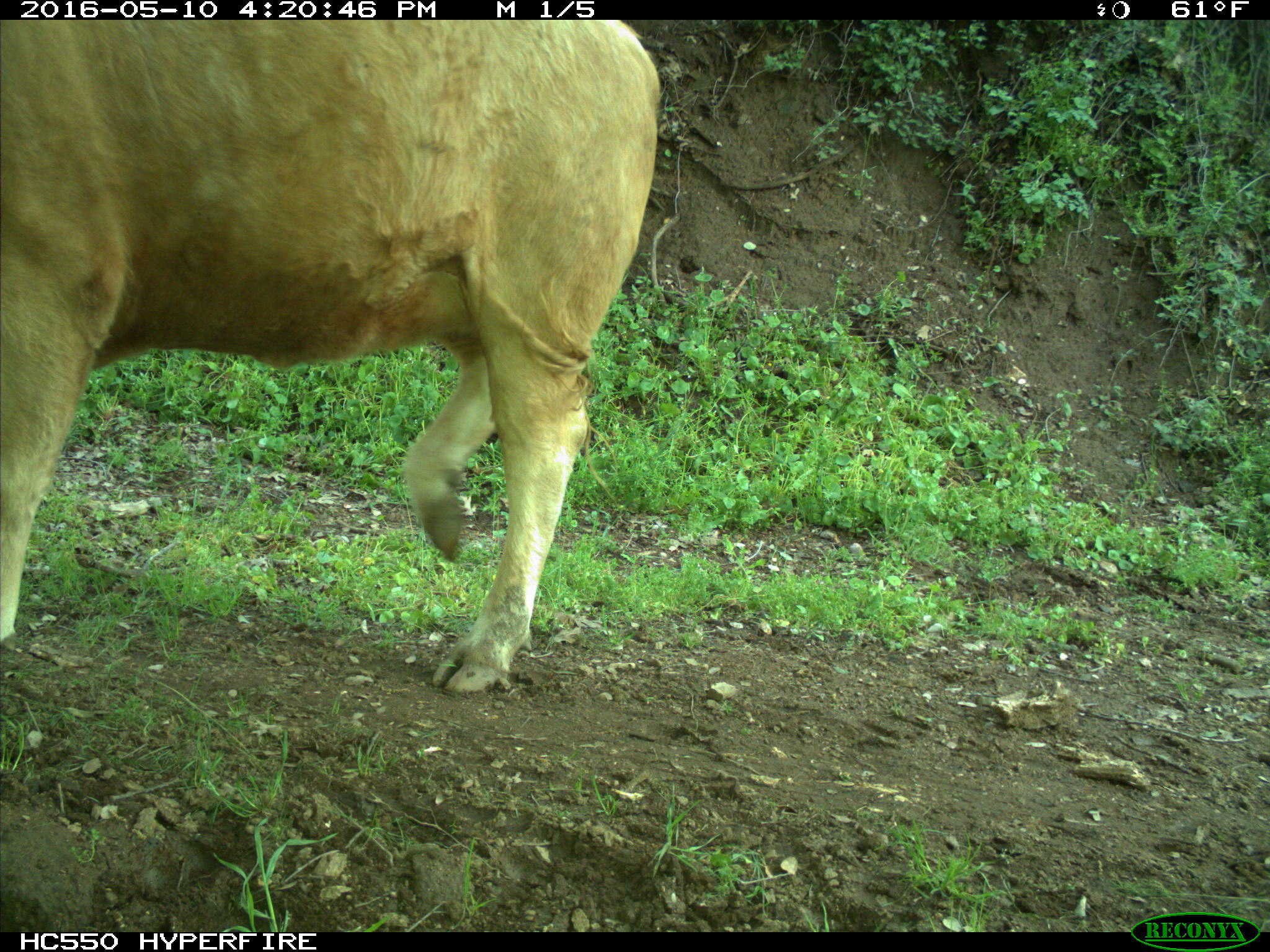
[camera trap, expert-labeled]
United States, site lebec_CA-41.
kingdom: Animalia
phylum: Chordata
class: Mammalia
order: Artiodactyla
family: Bovidae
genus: Bos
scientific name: Bos taurus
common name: domestic cow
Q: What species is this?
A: Bos taurus (domestic cow).